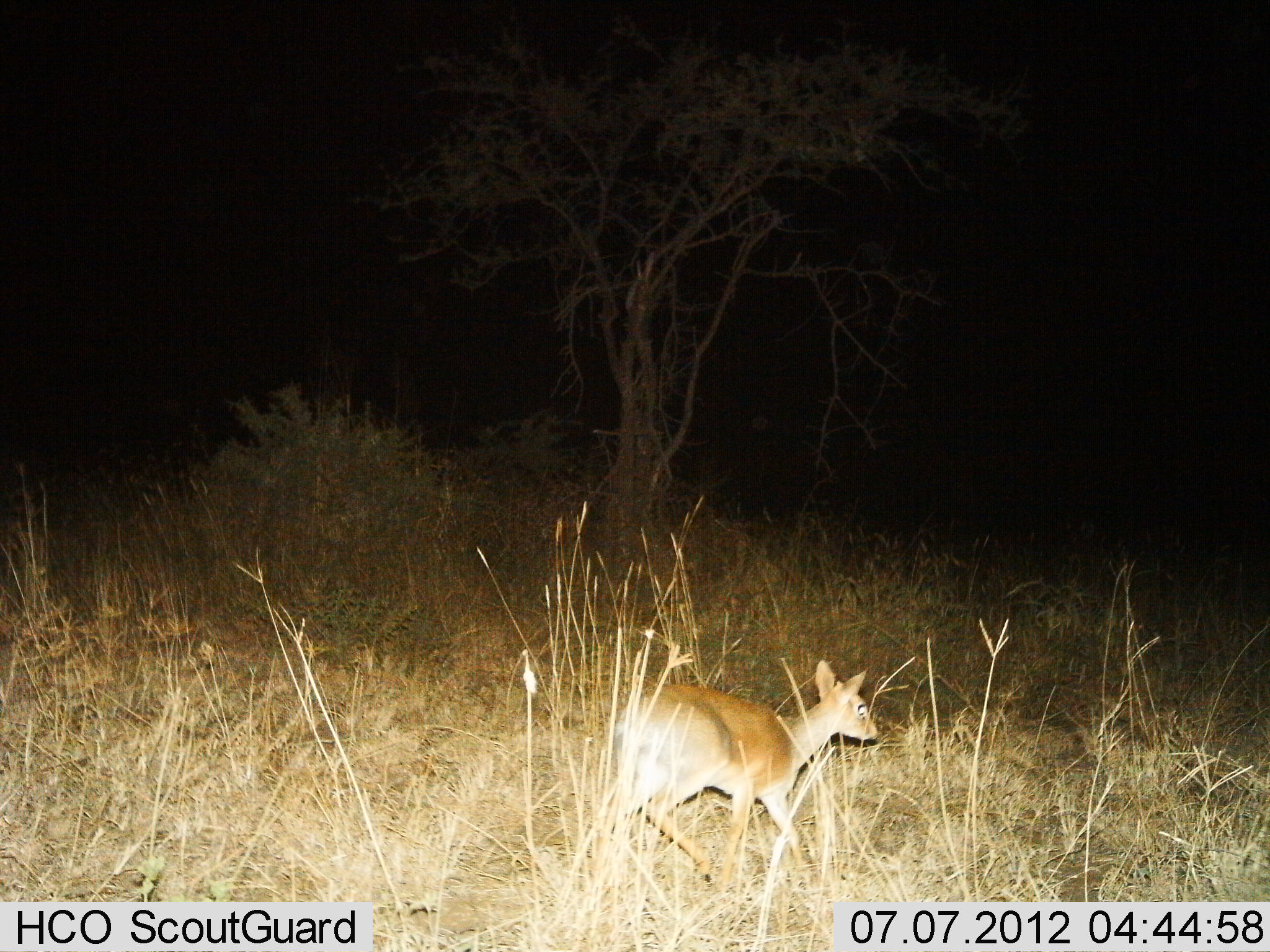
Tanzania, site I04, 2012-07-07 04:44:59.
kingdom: Animalia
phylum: Chordata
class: Mammalia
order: Artiodactyla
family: Bovidae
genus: Madoqua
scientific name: Madoqua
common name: dikdik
Dikdik (Madoqua), count 1. Behavior (volunteer vote fractions): standing 10%, resting 0%, moving 90%, interacting 0%. Young present (vote fraction): 0%. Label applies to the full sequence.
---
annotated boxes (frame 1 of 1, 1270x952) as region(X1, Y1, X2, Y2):
animal: region(592, 661, 879, 893)